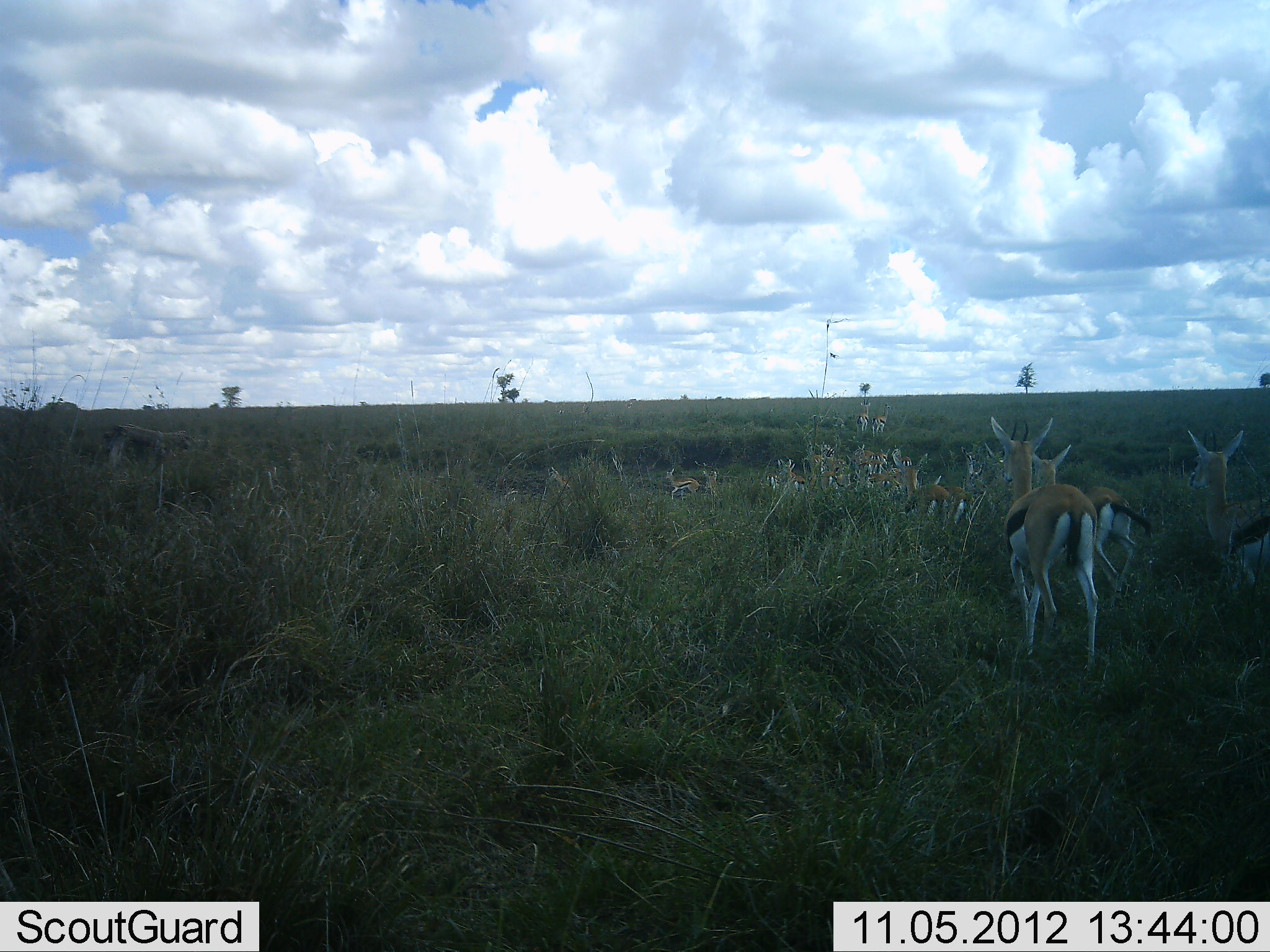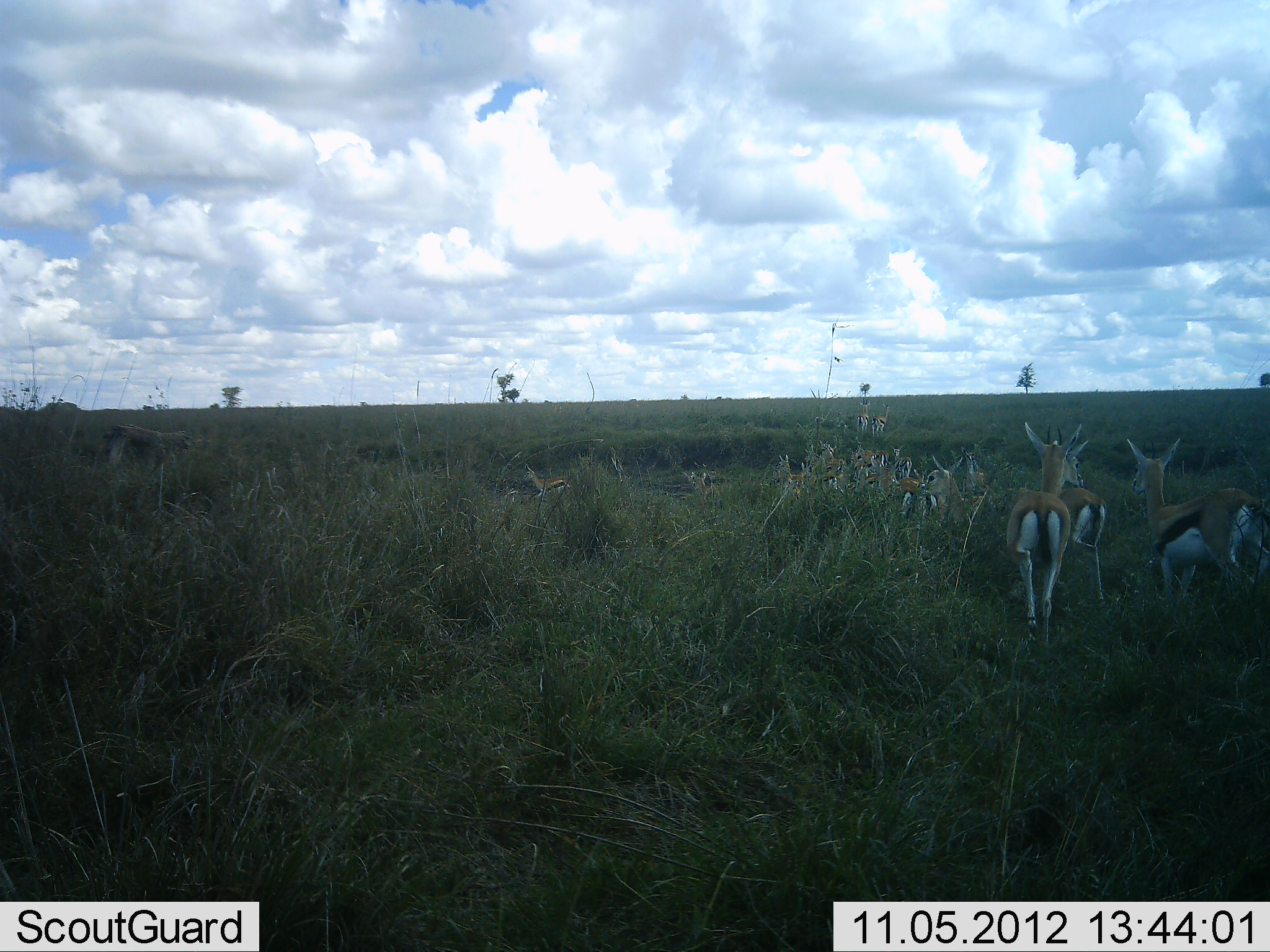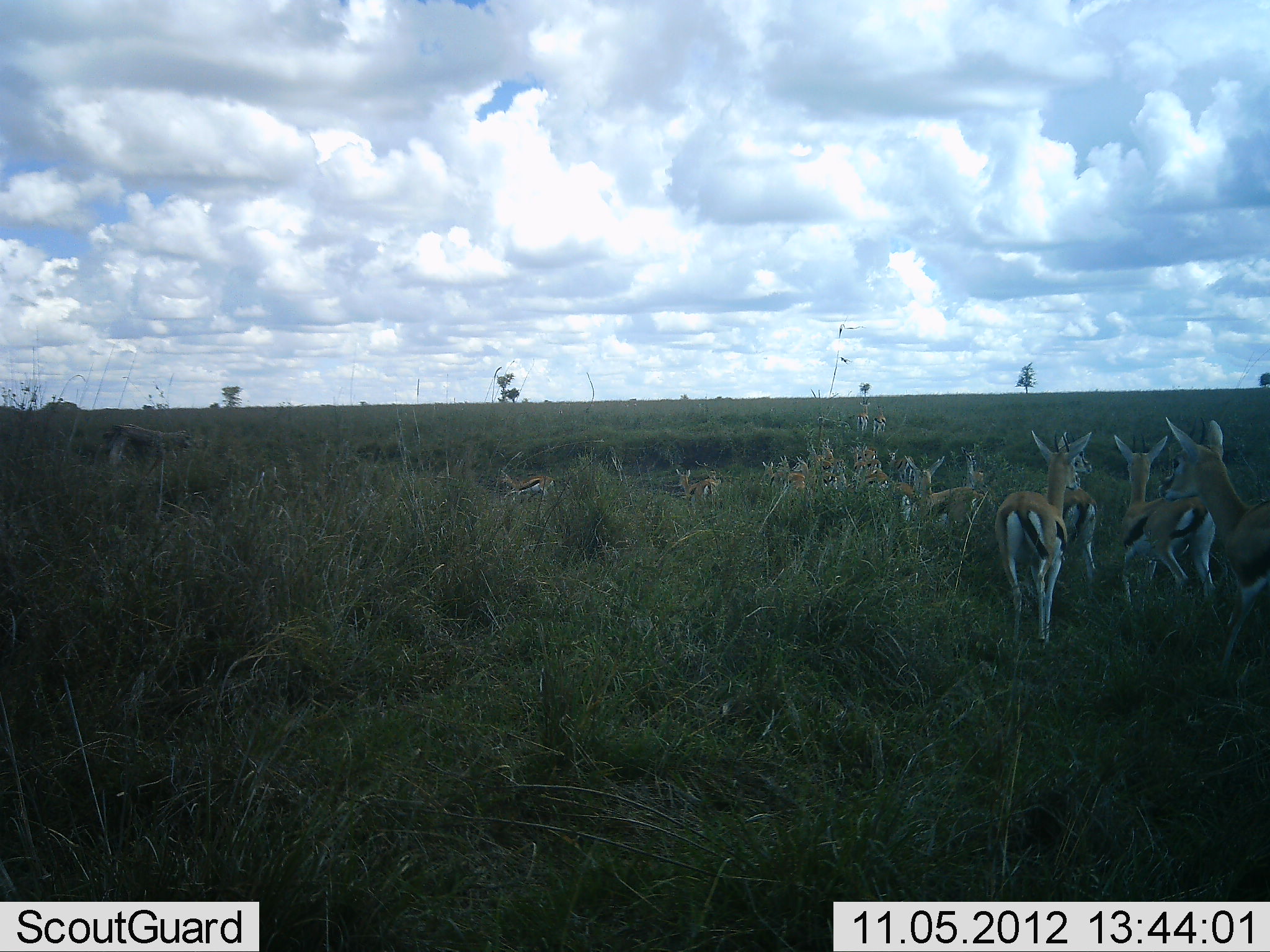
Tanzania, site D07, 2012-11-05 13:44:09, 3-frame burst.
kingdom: Animalia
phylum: Chordata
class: Mammalia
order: Artiodactyla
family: Bovidae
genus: Eudorcas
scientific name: Eudorcas thomsonii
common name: thomson's gazelle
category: gazellethomsons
Gazellethomsons (thomson's gazelle) (Eudorcas thomsonii), count 11-50. Behavior (volunteer vote fractions): standing 15%, resting 0%, moving 92%, interacting 0%. Young present (vote fraction): 0%. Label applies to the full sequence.